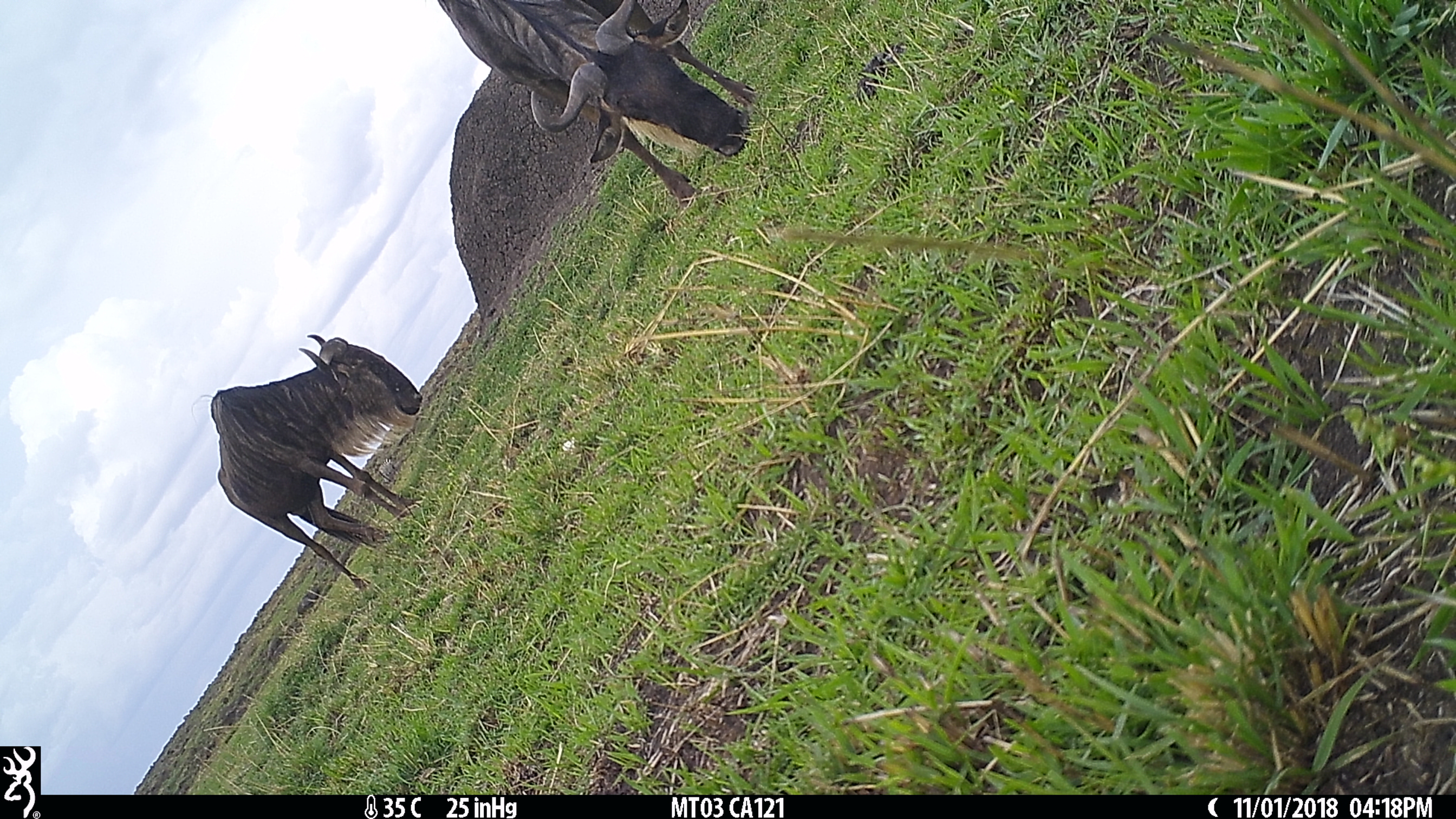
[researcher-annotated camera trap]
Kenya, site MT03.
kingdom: Animalia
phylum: Chordata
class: Mammalia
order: Artiodactyla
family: Bovidae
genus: Connochaetes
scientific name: Connochaetes taurinus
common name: blue wildebeest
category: wildebeest